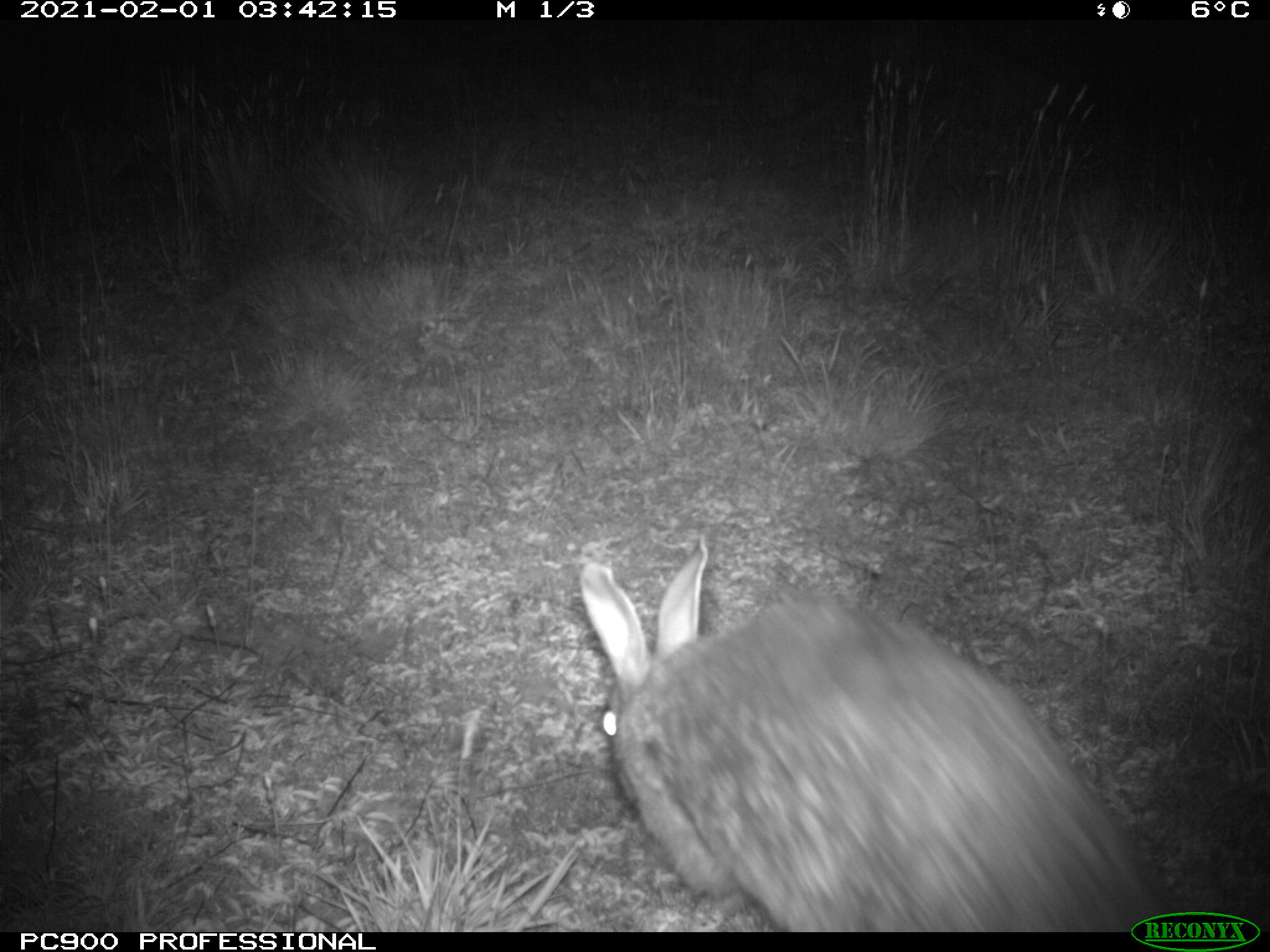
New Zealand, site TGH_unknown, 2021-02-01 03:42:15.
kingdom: Animalia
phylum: Chordata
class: Mammalia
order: Lagomorpha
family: Leporidae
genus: Oryctolagus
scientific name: Oryctolagus cuniculus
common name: european rabbit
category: rabbit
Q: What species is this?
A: Rabbit (european rabbit) (Oryctolagus cuniculus).